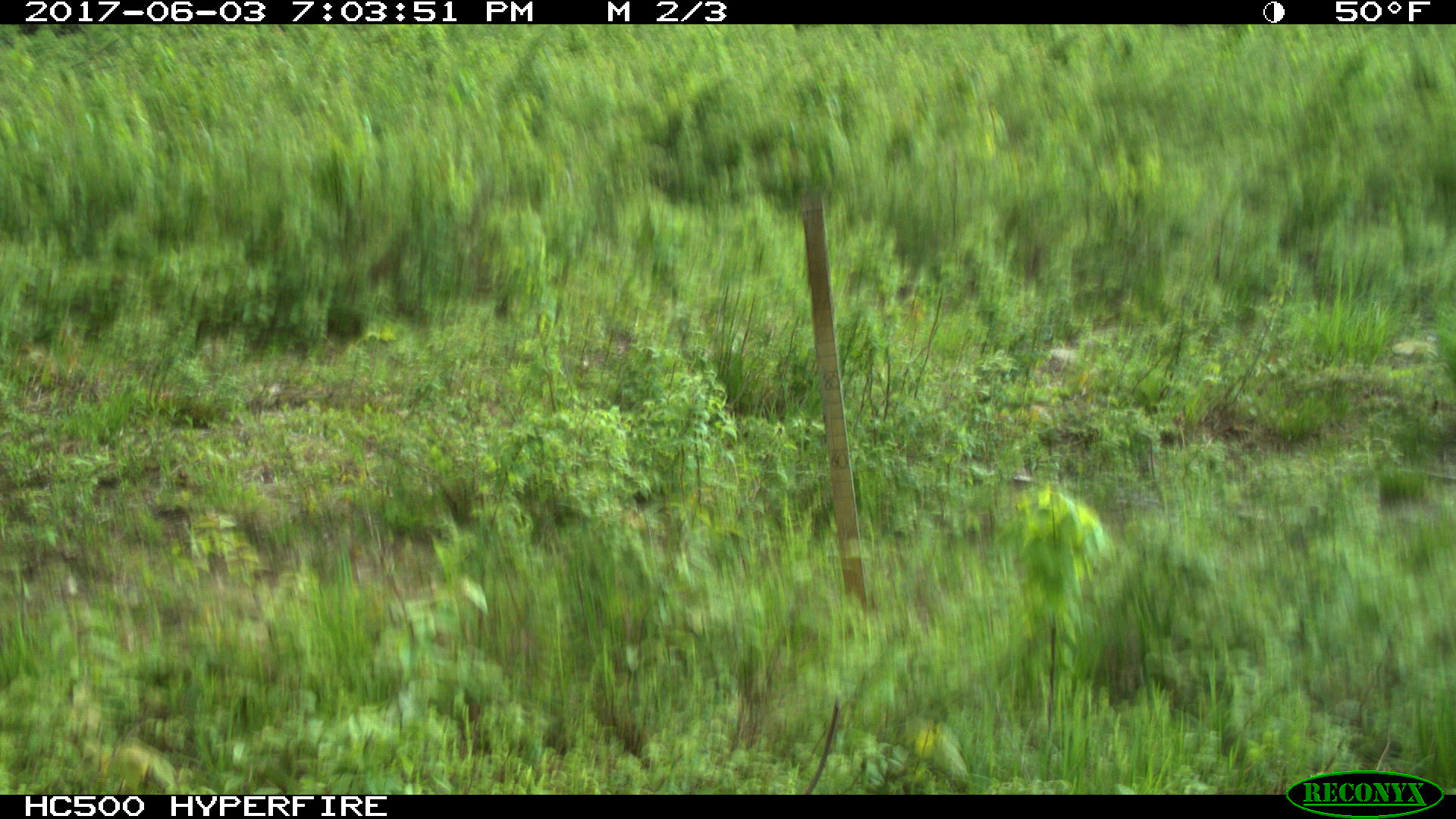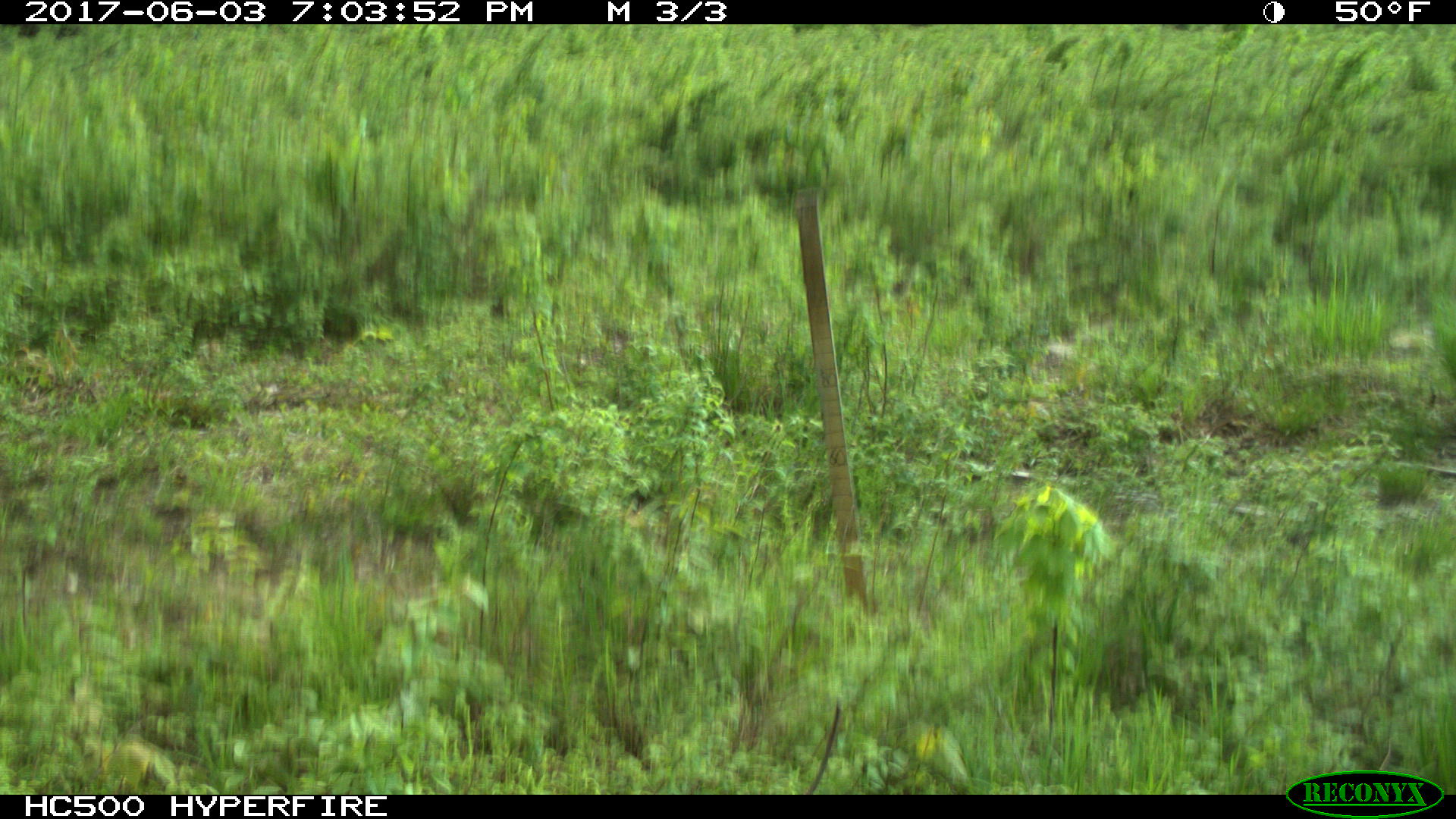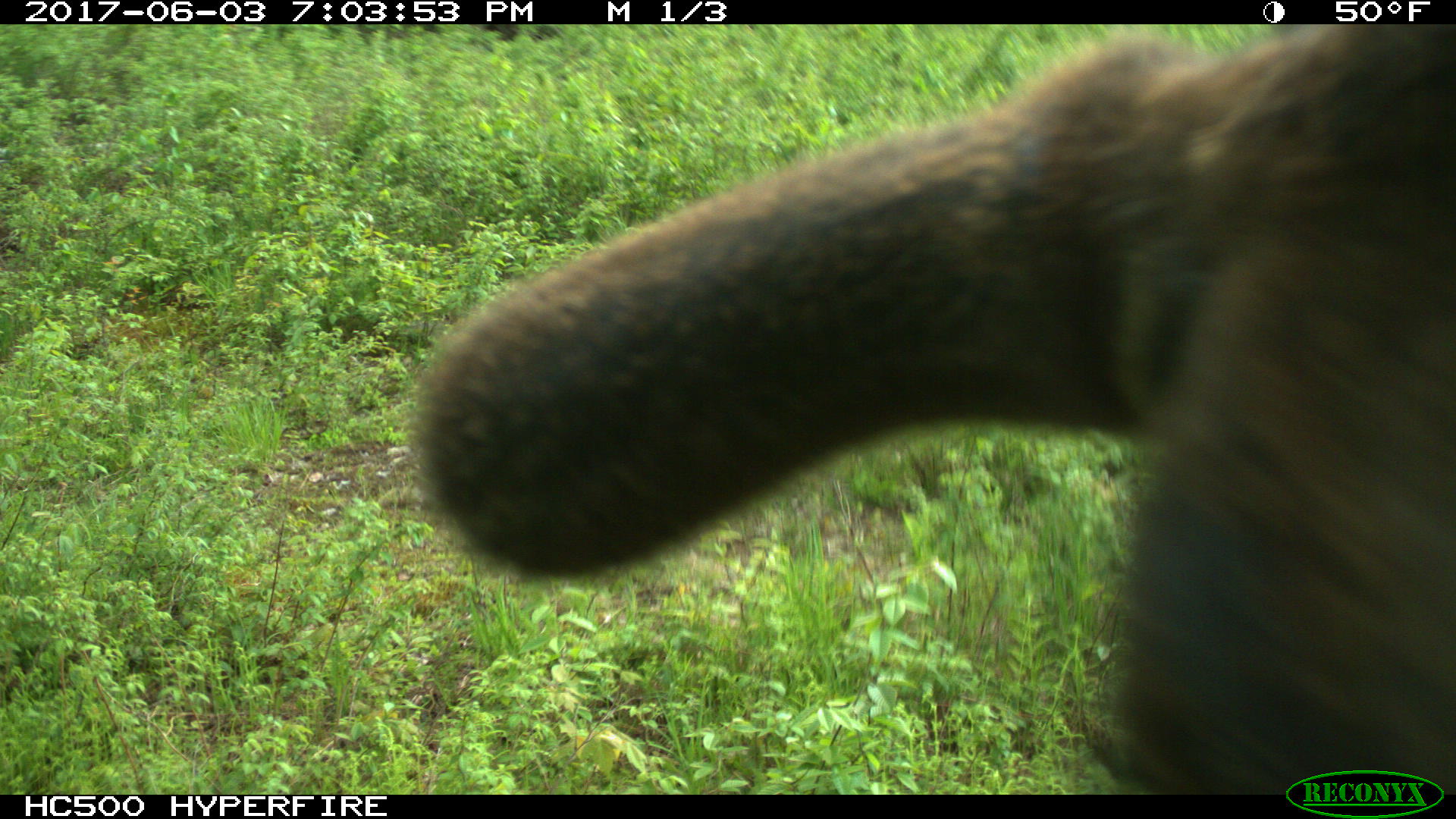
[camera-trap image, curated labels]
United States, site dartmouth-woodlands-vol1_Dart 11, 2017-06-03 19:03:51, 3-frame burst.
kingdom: Animalia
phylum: Chordata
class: Mammalia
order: Artiodactyla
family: Cervidae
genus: Alces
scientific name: Alces alces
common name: moose